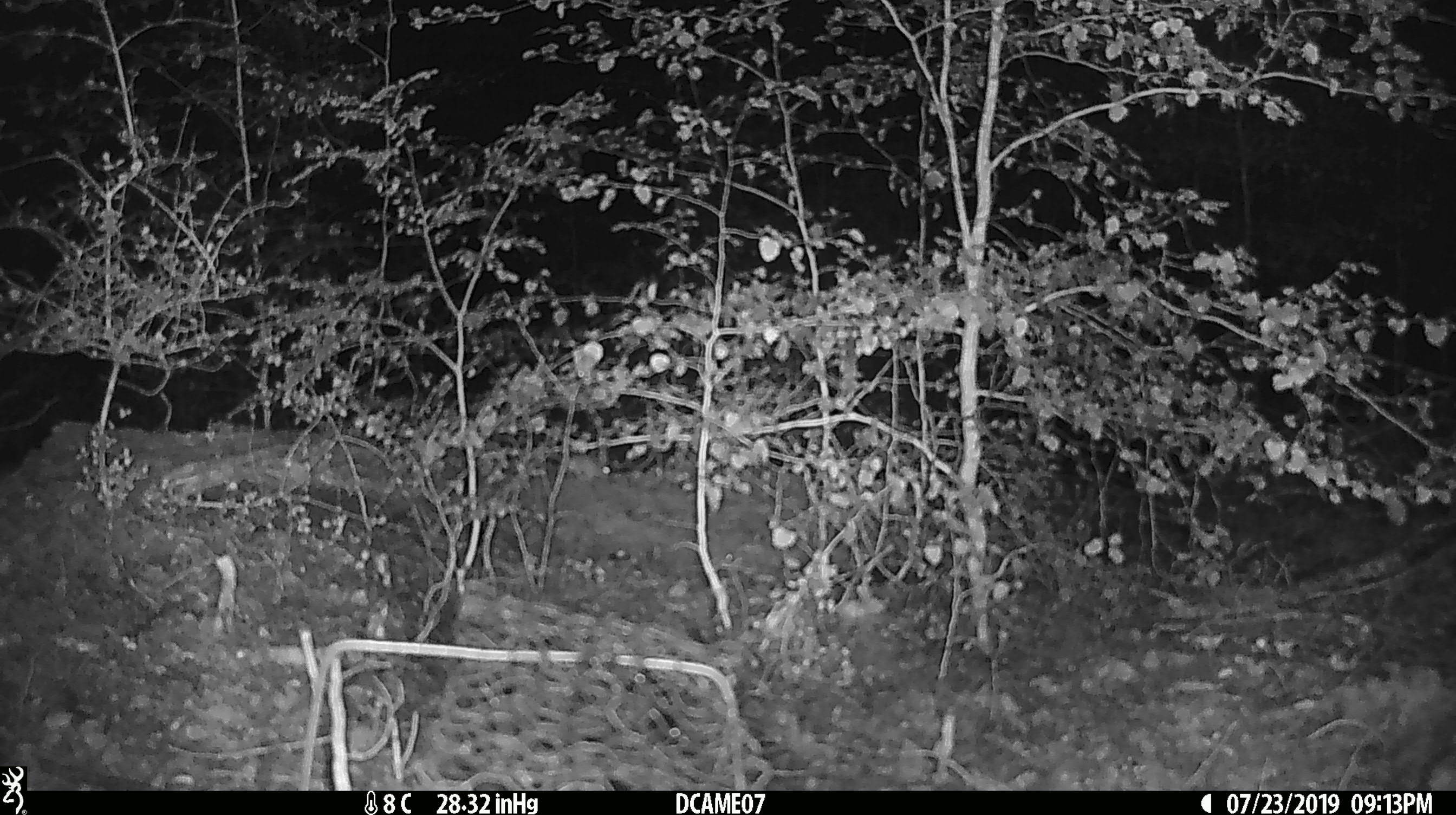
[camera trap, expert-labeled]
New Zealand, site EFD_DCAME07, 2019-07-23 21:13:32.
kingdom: Animalia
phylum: Chordata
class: Mammalia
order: Rodentia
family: Muridae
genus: Mus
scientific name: Mus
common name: mouse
Mouse (Mus).